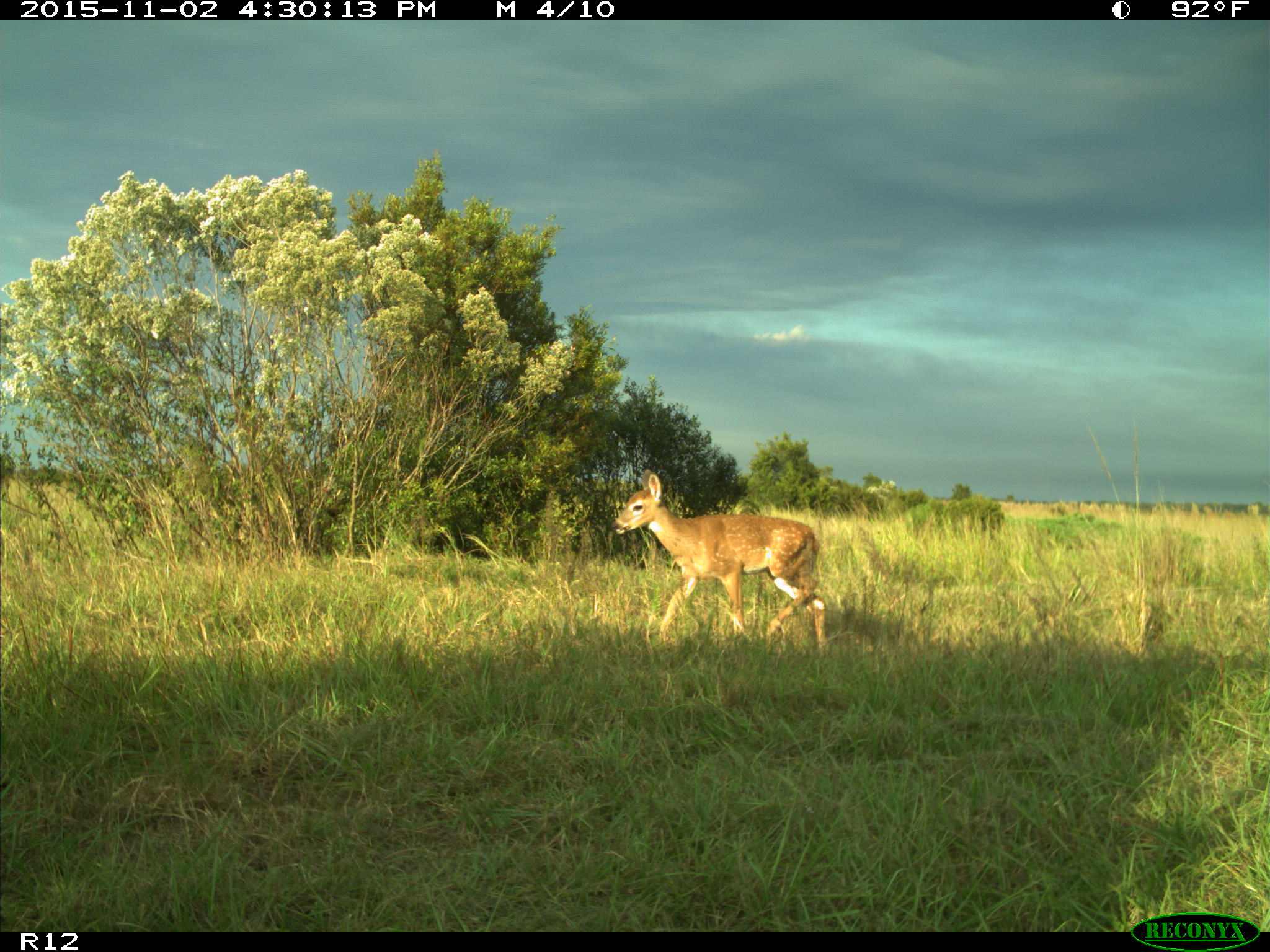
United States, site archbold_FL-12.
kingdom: Animalia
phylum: Chordata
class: Mammalia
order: Artiodactyla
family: Cervidae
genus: Odocoileus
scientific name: Odocoileus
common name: deer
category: unidentified deer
Unidentified deer (deer) (Odocoileus).